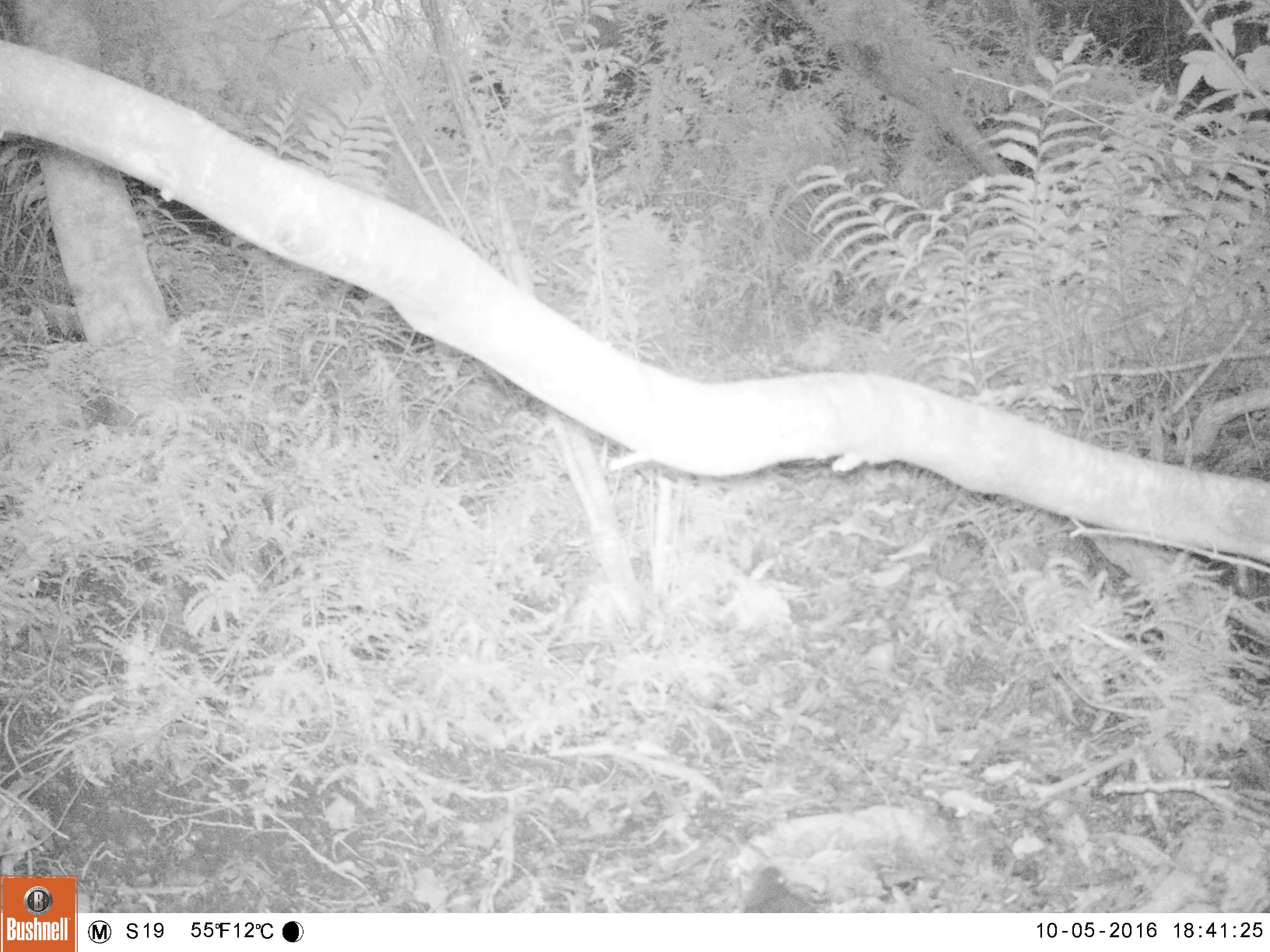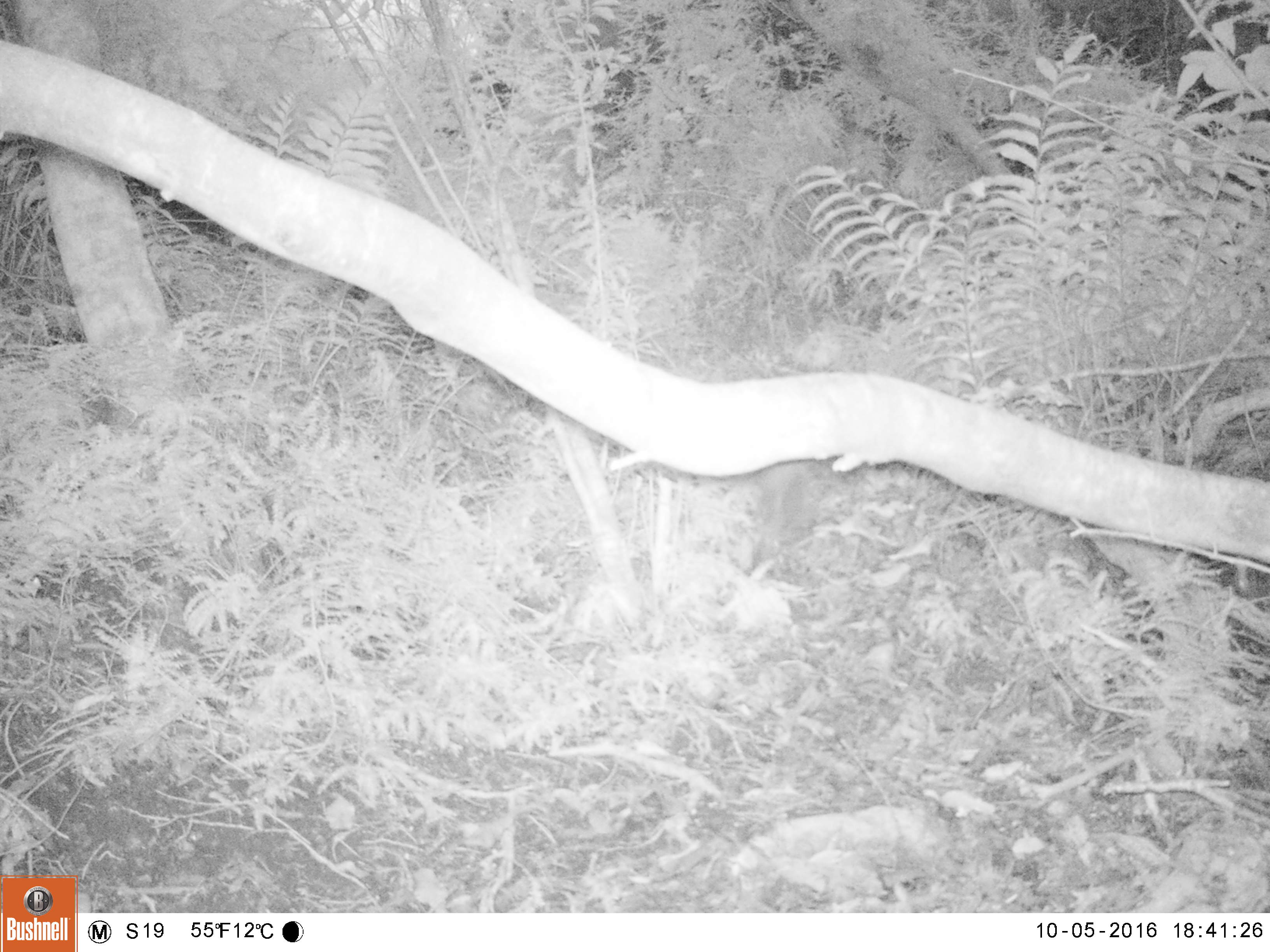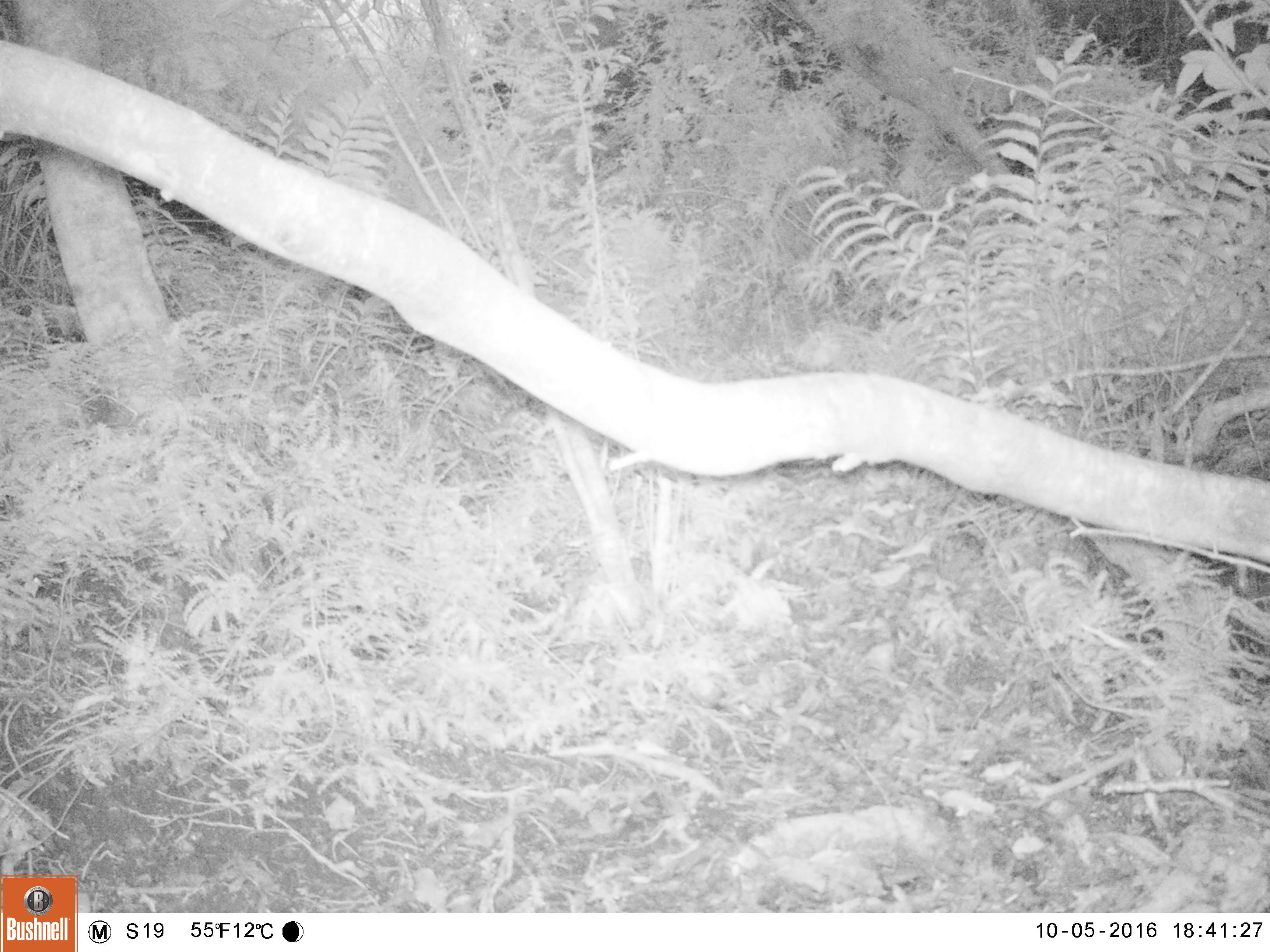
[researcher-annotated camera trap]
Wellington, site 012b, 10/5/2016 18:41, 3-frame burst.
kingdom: Animalia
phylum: Chordata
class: Aves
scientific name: Aves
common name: bird